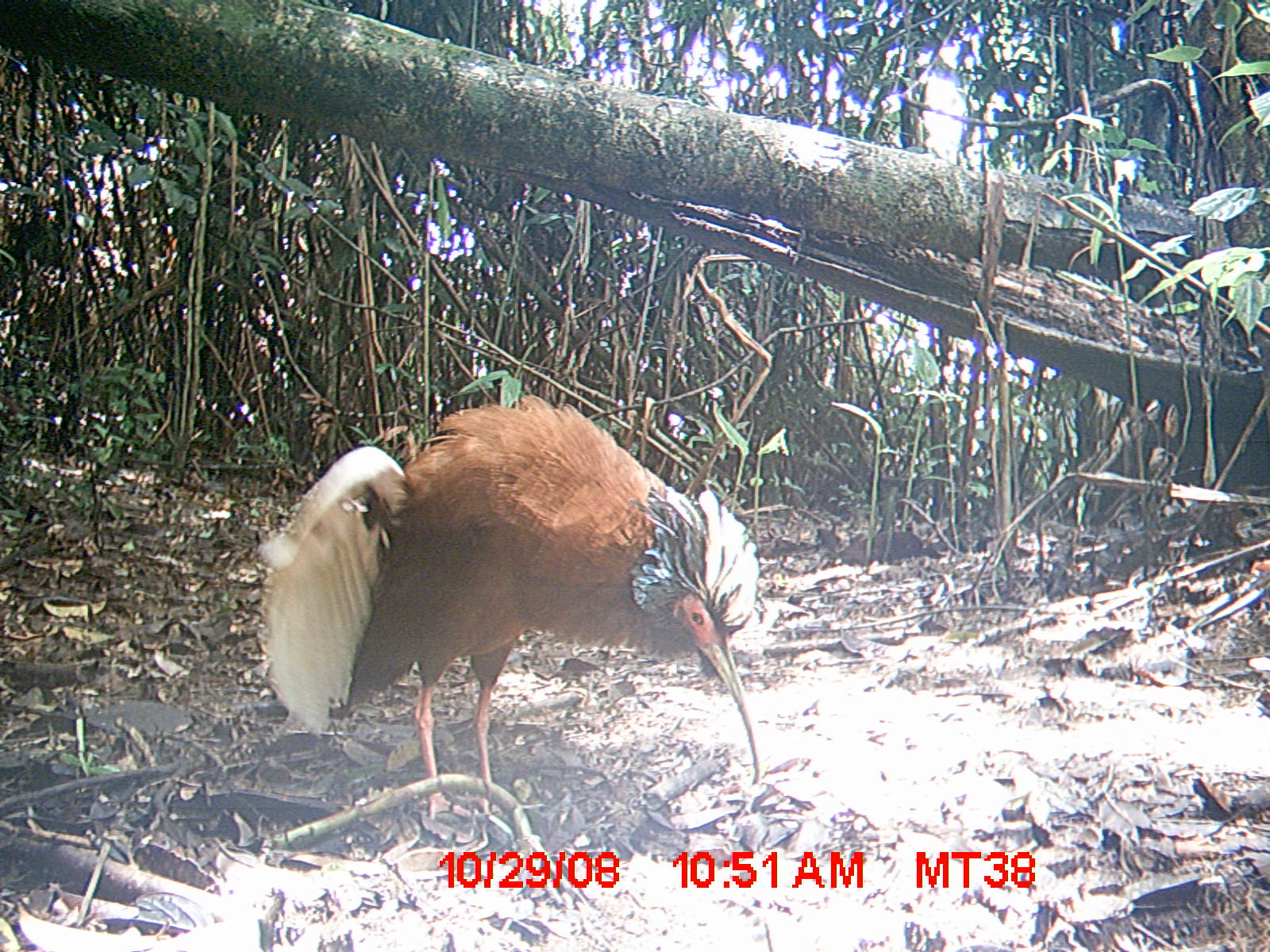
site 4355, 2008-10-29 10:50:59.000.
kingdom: Animalia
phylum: Chordata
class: Aves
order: Cuculiformes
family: Cuculidae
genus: Coua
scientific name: Coua serriana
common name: red-breasted coua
Coua serriana (red-breasted coua), count 2.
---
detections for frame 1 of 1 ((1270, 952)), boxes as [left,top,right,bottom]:
coua serriana: [256,392,759,843]